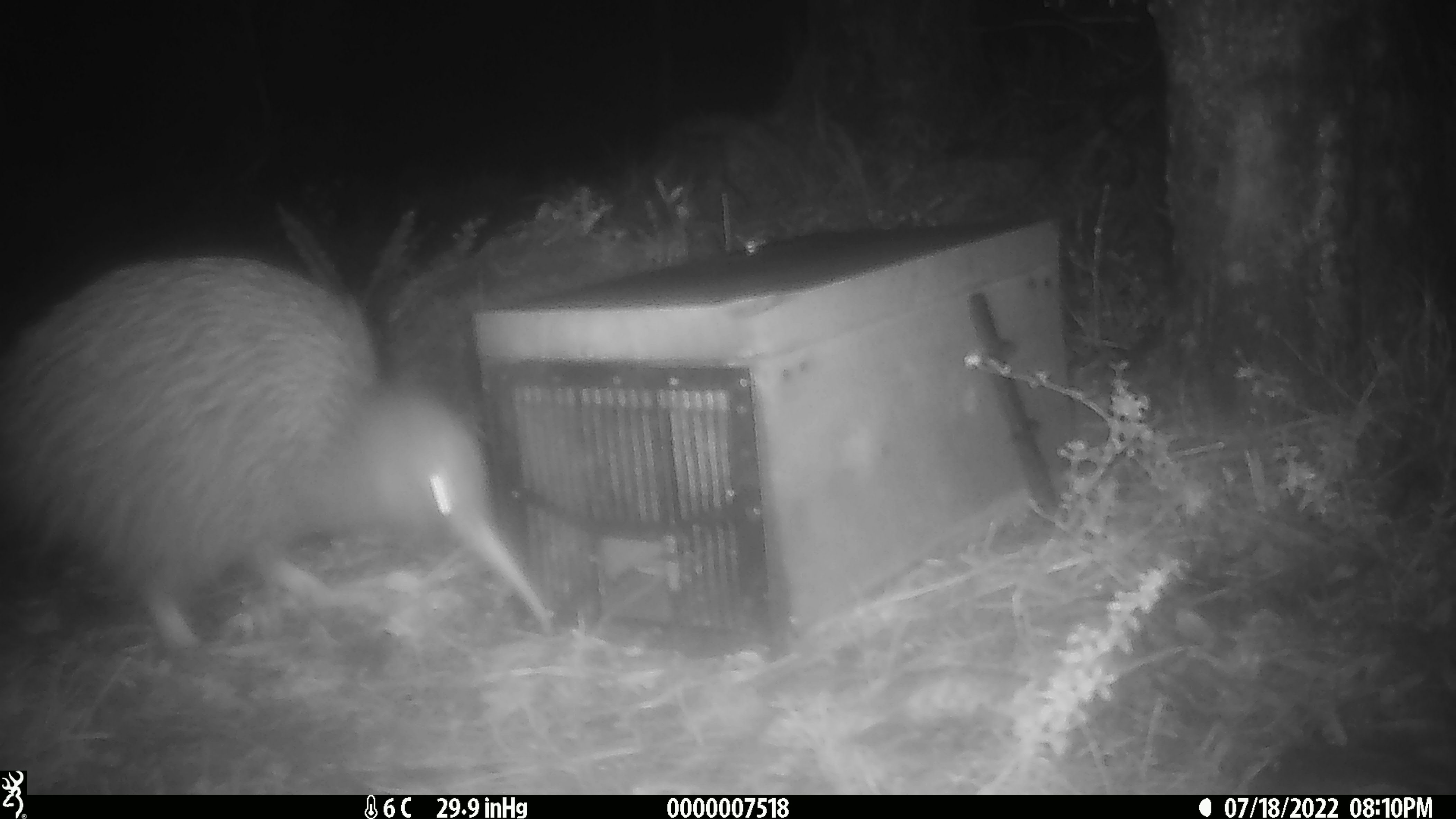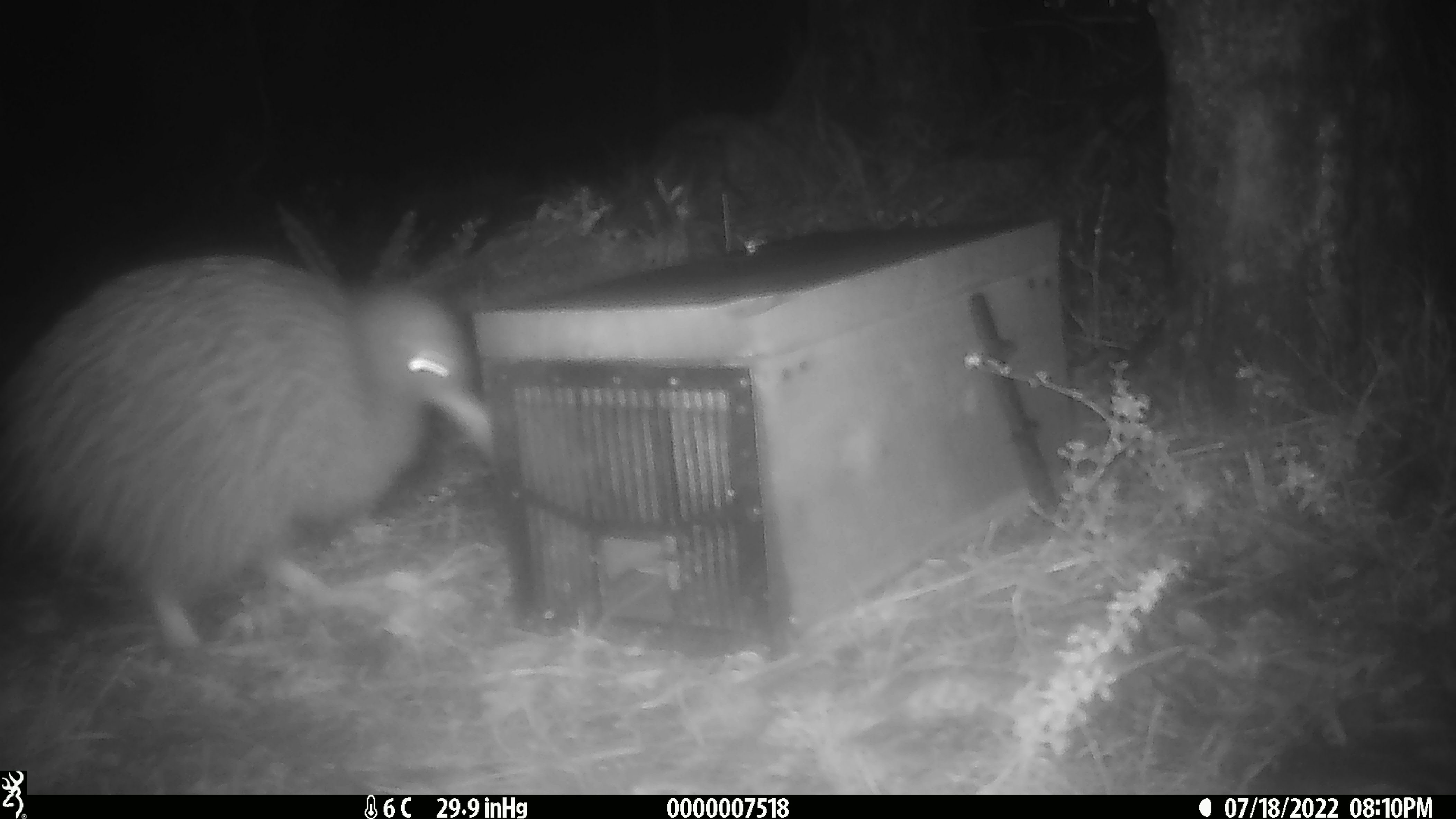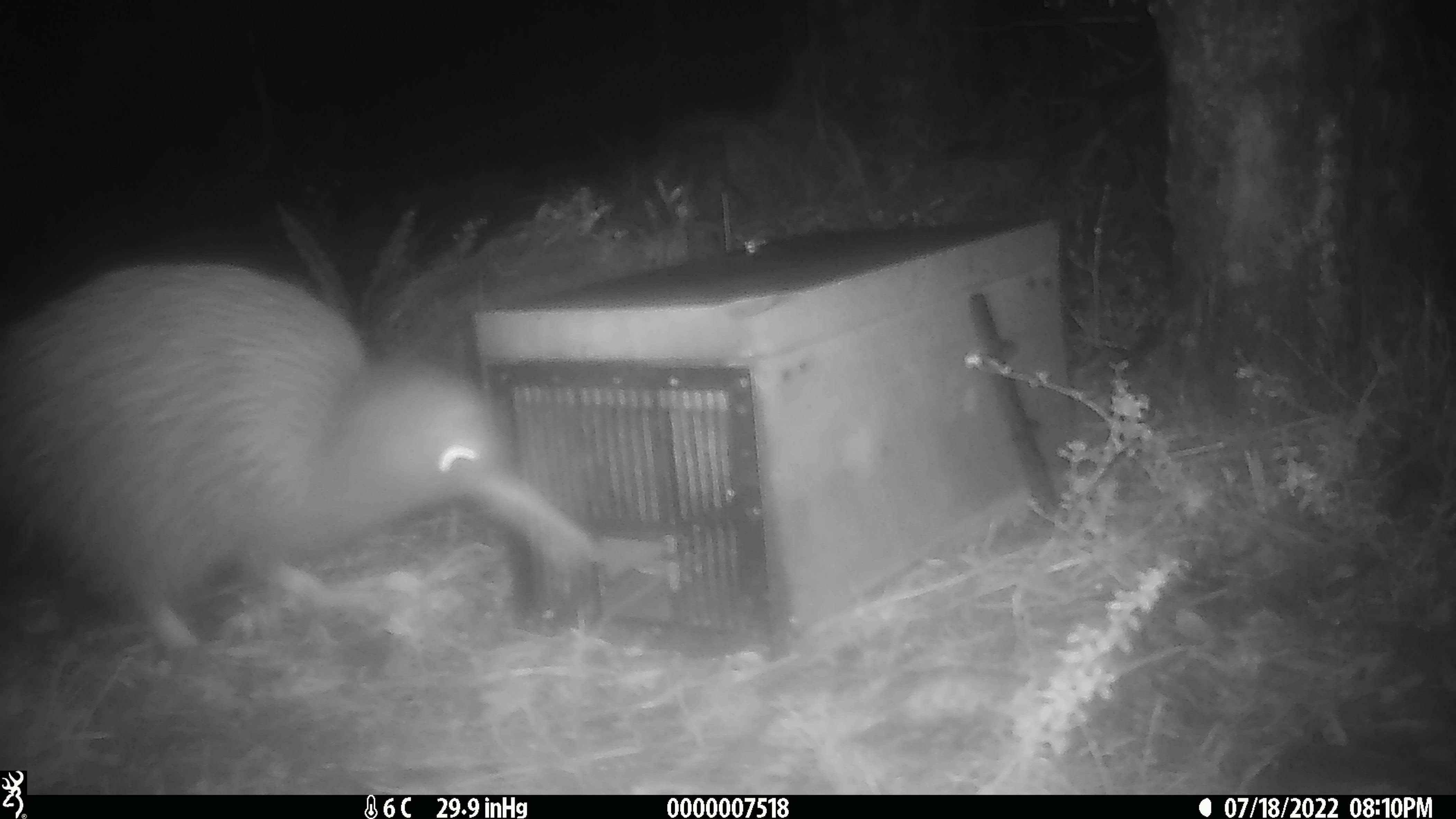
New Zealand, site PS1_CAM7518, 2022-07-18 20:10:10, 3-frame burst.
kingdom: Animalia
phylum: Chordata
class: Aves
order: Apterygiformes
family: Apterygidae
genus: Apteryx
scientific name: Apteryx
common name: kiwi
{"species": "kiwi (Apteryx)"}